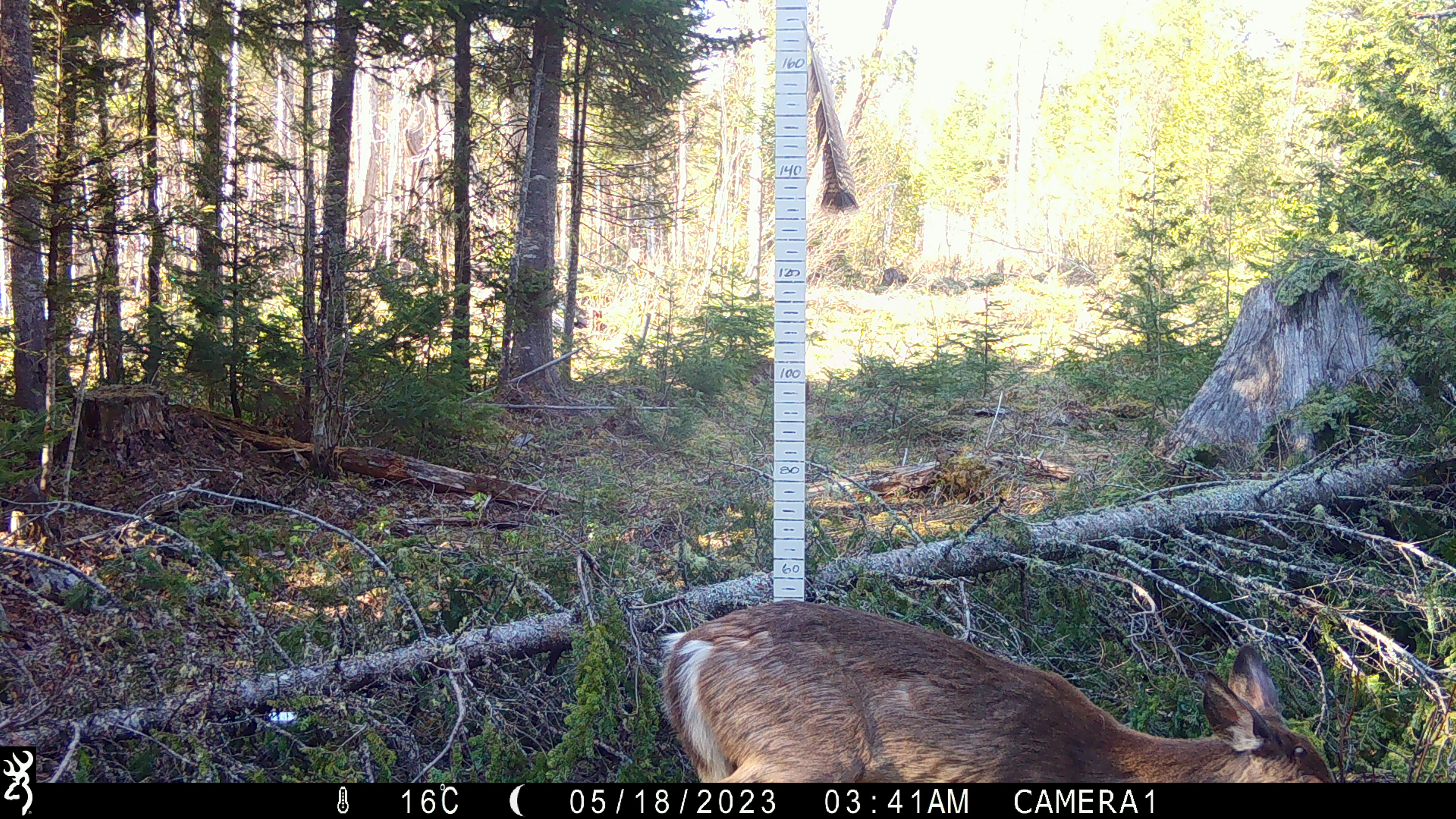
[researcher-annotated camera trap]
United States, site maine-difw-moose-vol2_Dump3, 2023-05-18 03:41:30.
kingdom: Animalia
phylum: Chordata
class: Mammalia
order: Artiodactyla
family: Cervidae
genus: Odocoileus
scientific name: Odocoileus virginianus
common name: white-tailed deer